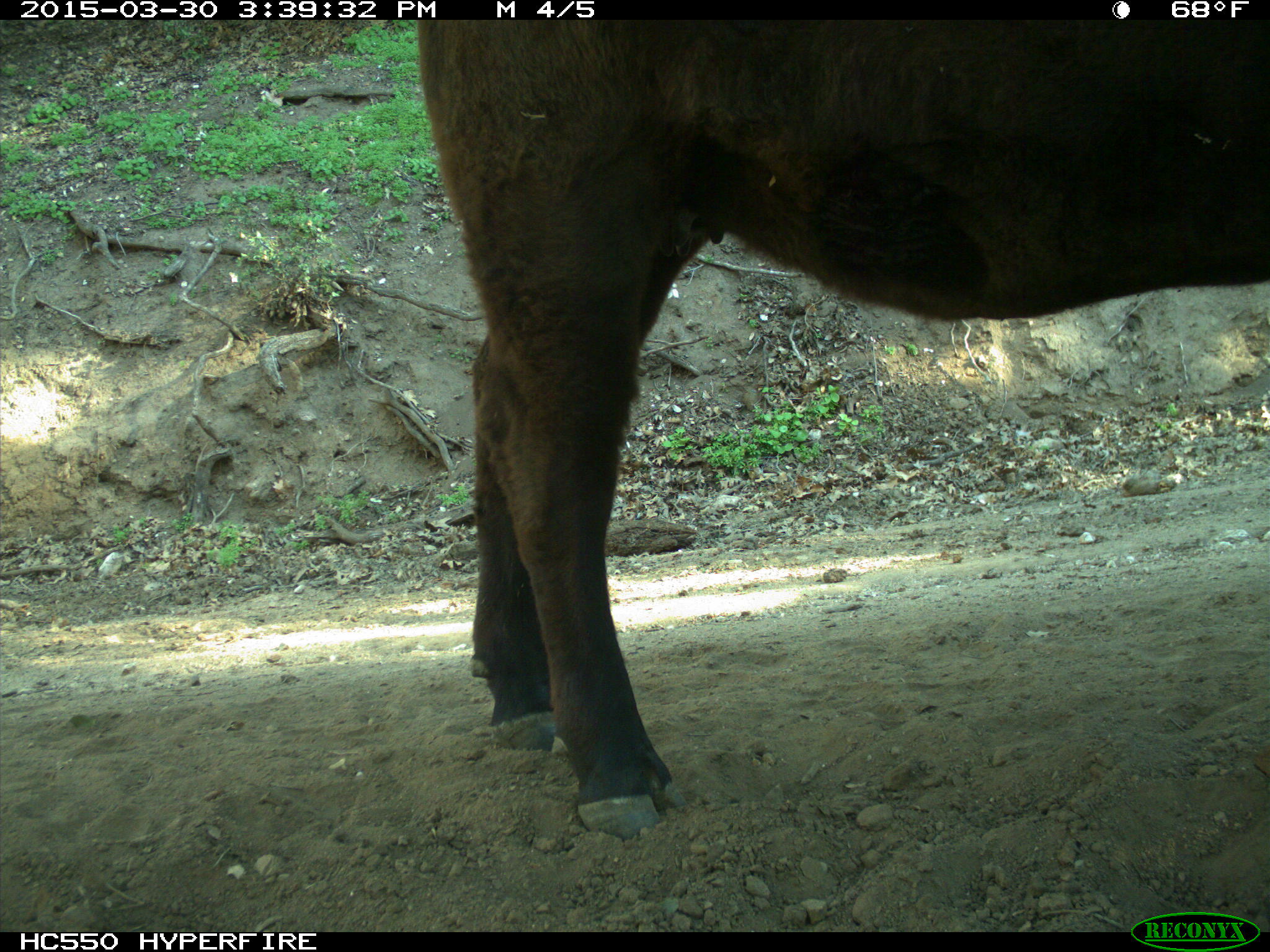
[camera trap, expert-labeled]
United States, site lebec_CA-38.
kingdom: Animalia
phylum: Chordata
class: Mammalia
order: Artiodactyla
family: Bovidae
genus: Bos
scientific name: Bos taurus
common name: domestic cow